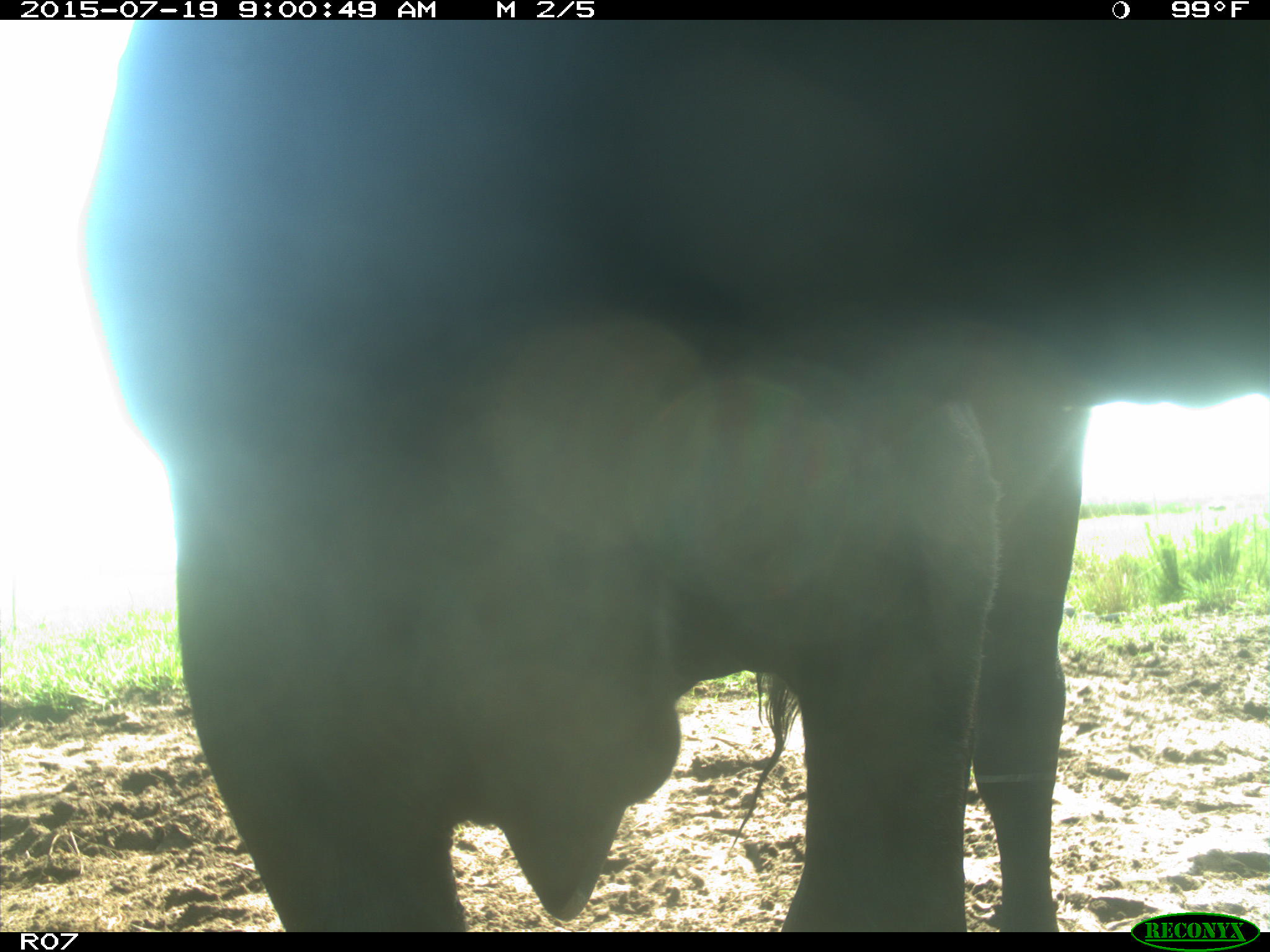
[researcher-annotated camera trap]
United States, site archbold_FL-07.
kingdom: Animalia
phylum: Chordata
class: Mammalia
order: Artiodactyla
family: Bovidae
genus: Bos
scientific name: Bos taurus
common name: domestic cow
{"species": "Bos taurus (domestic cow)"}